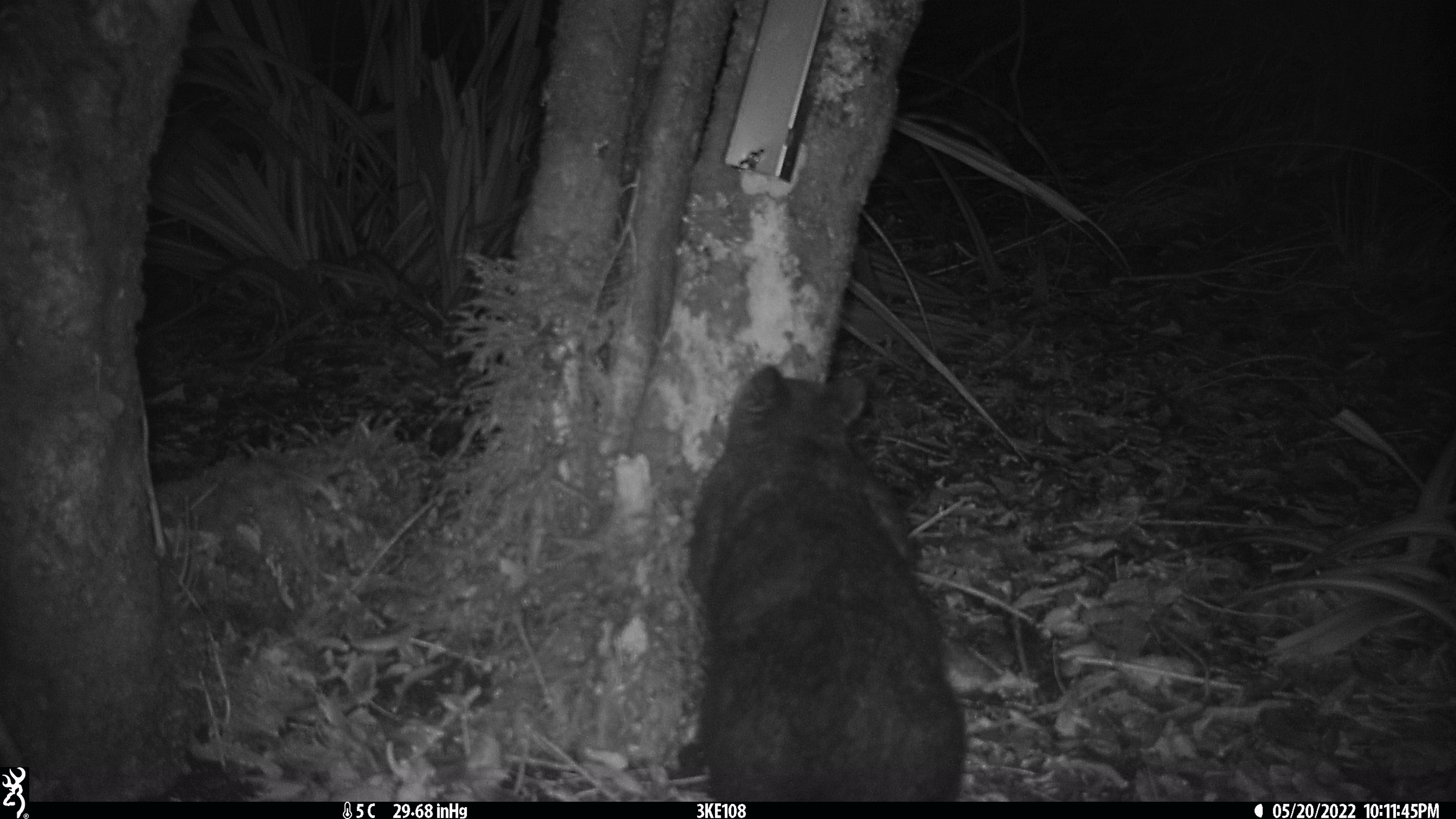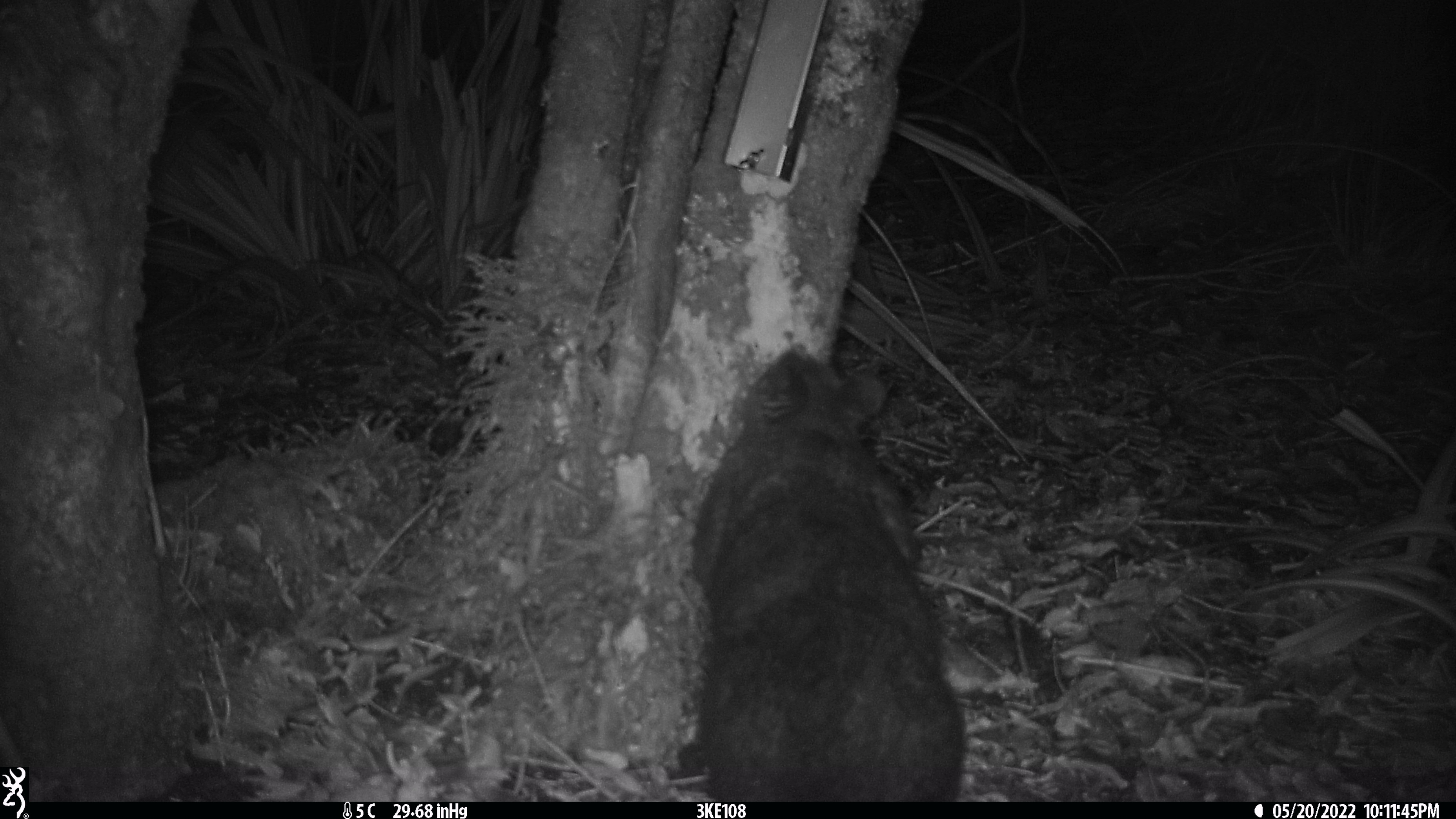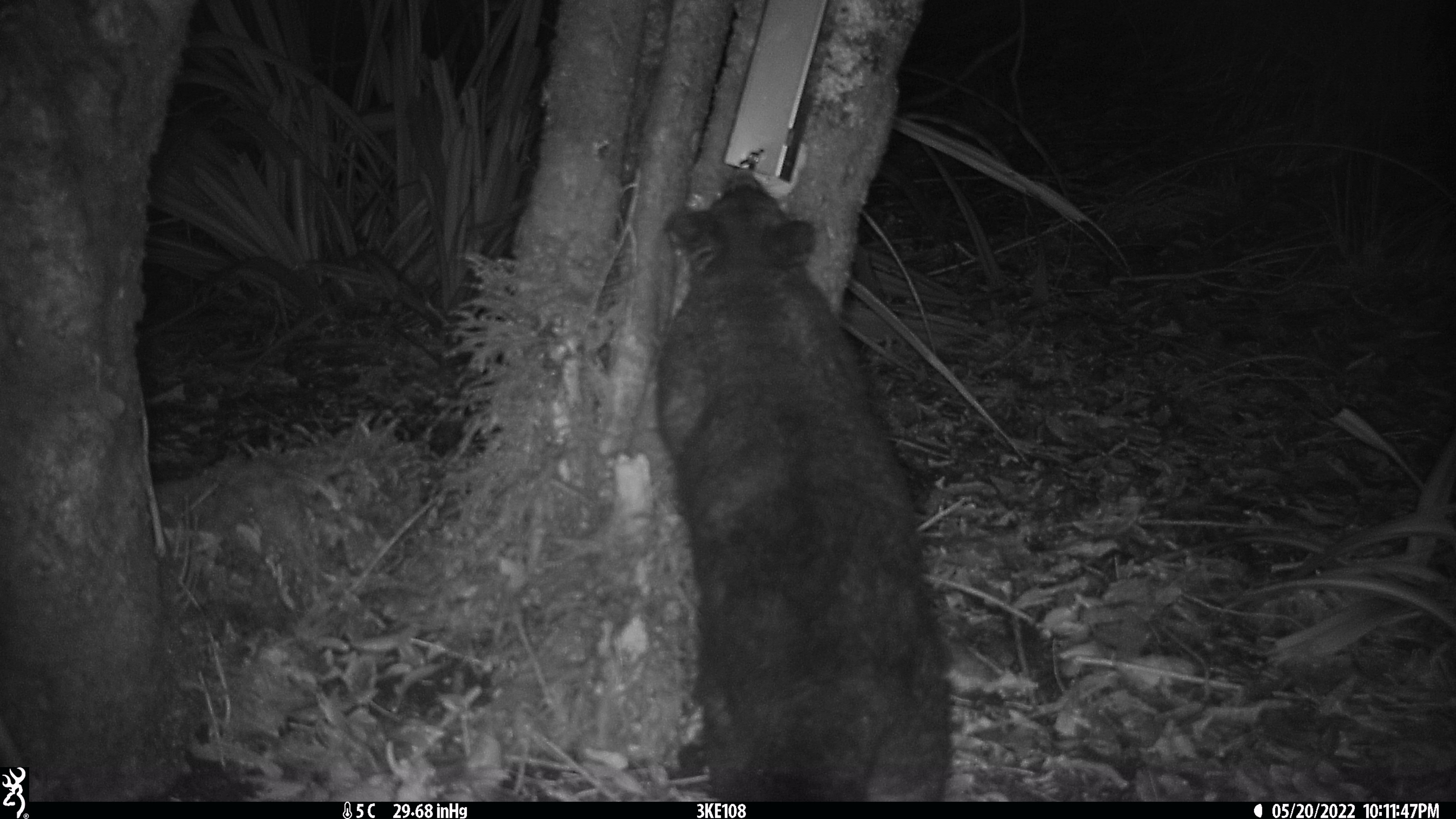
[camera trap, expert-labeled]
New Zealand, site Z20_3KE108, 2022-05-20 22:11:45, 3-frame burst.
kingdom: Animalia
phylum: Chordata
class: Mammalia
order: Diprotodontia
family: Phalangeridae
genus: Trichosurus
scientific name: Trichosurus vulpecula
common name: common brushtail possum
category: possum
Possum (common brushtail possum) (Trichosurus vulpecula).